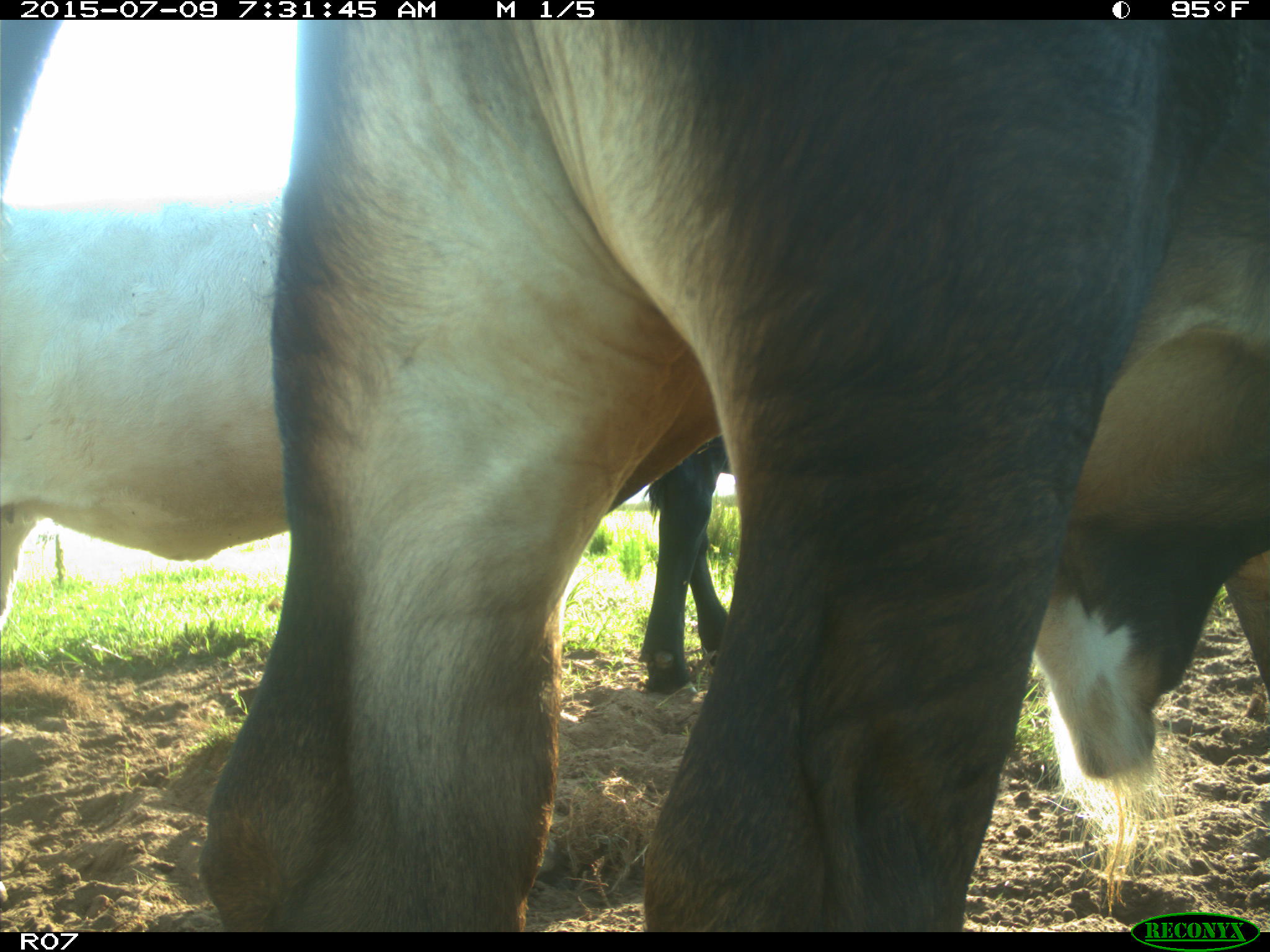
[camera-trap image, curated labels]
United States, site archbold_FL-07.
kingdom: Animalia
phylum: Chordata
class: Mammalia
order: Artiodactyla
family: Bovidae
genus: Bos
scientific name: Bos taurus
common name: domestic cow